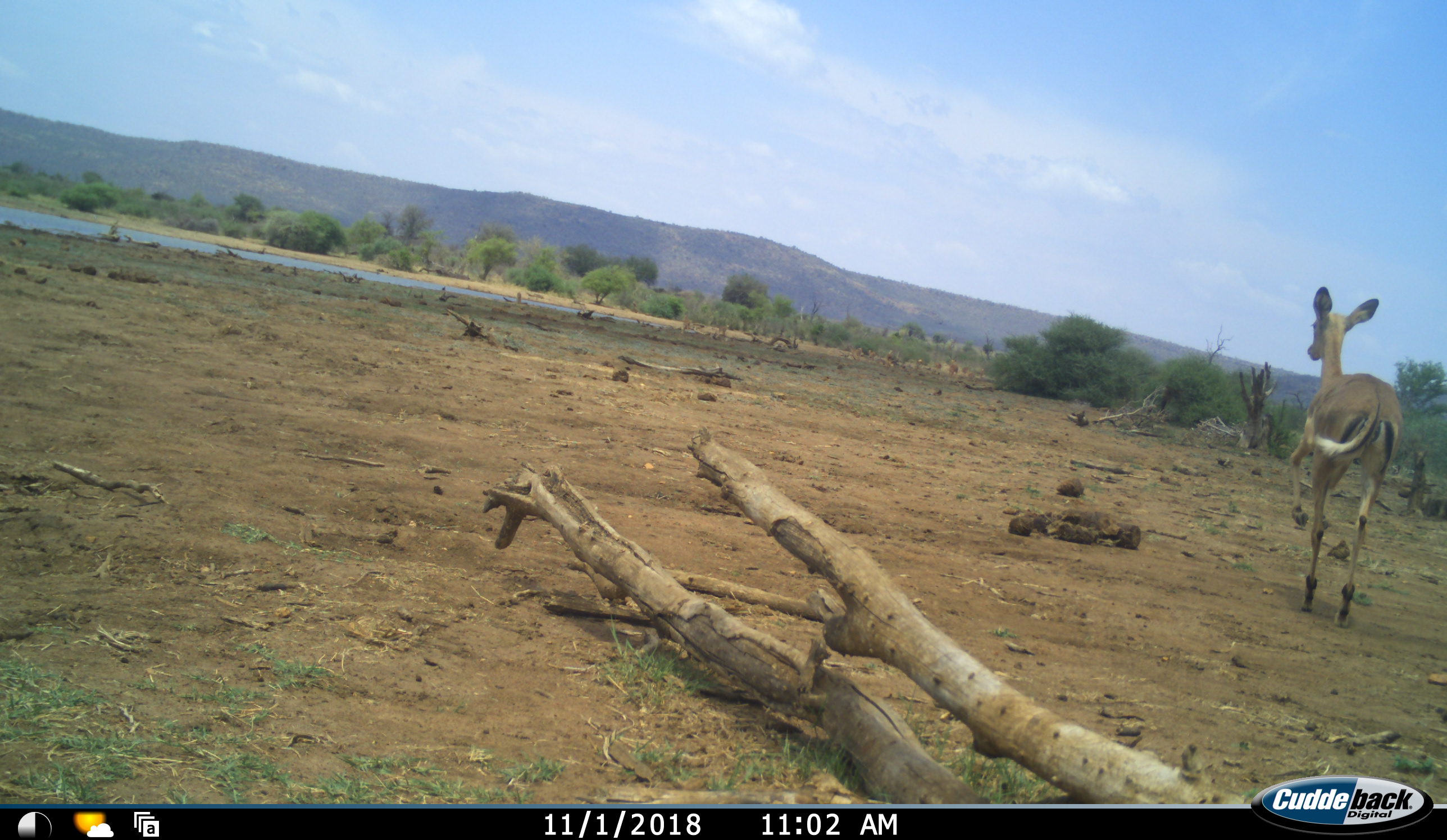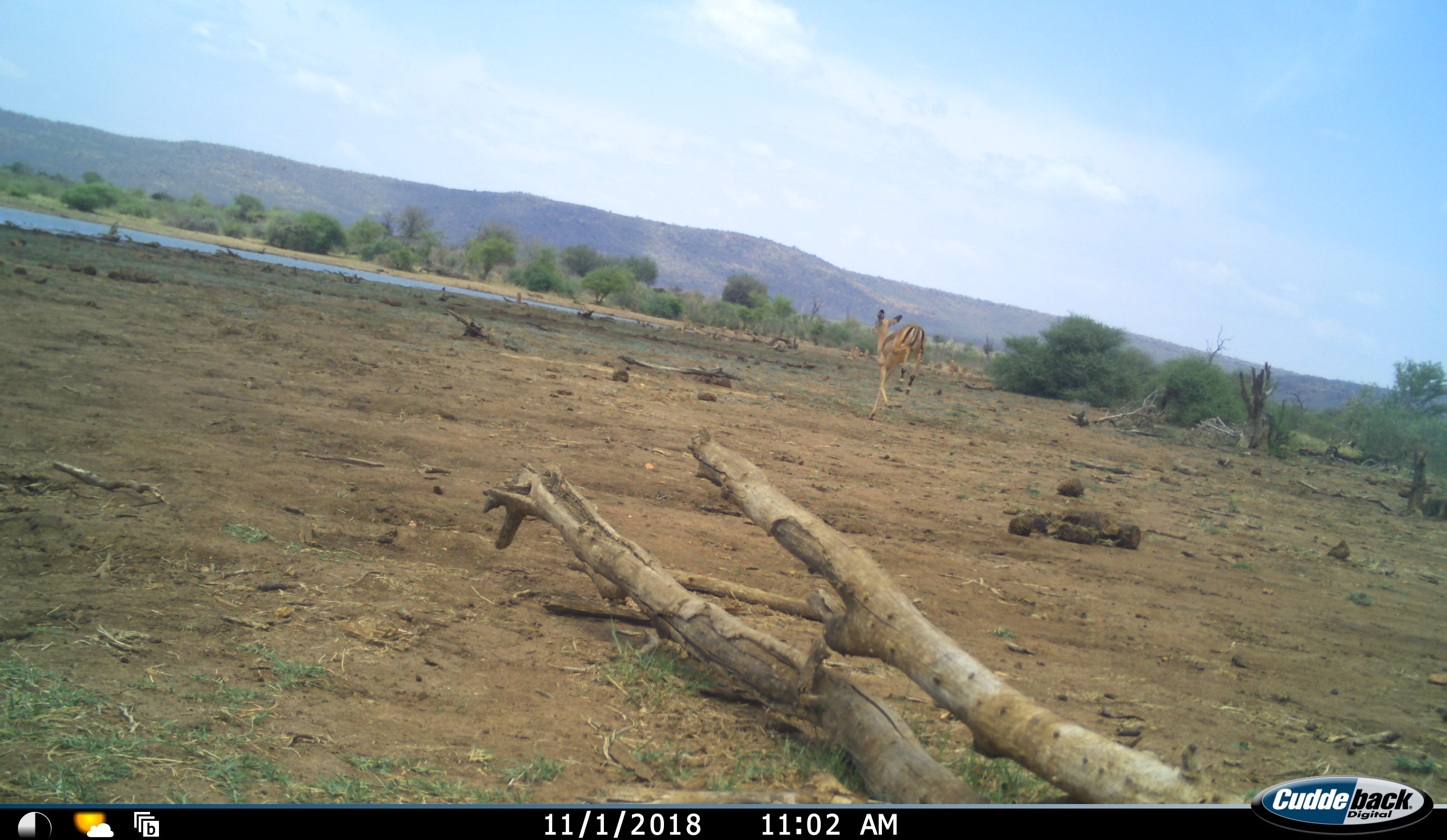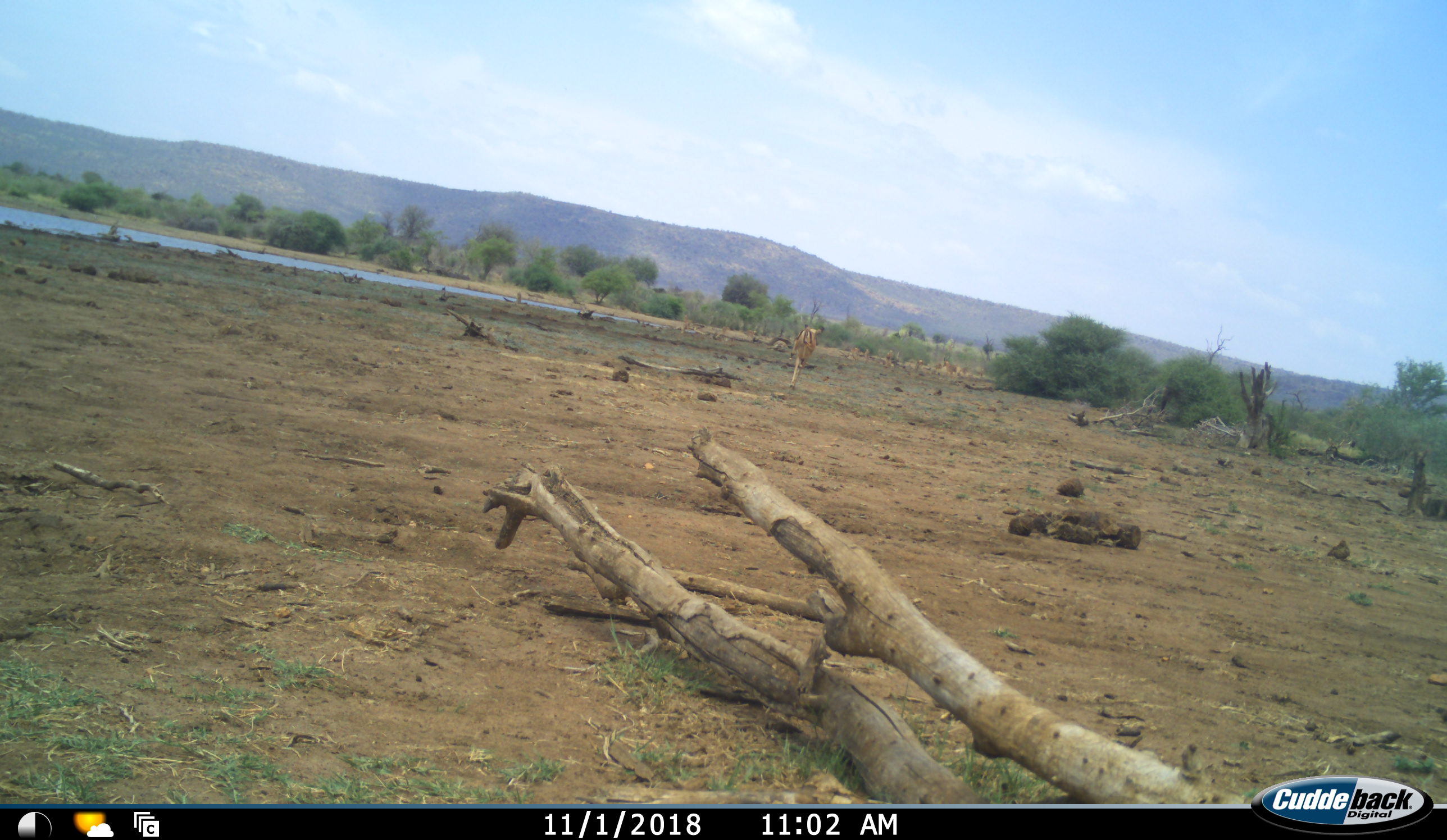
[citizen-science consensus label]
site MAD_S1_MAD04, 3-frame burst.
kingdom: Animalia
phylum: Chordata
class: Mammalia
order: Artiodactyla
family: Bovidae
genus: Aepyceros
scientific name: Aepyceros melampus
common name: impala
Impala (Aepyceros melampus), count 1. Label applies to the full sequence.